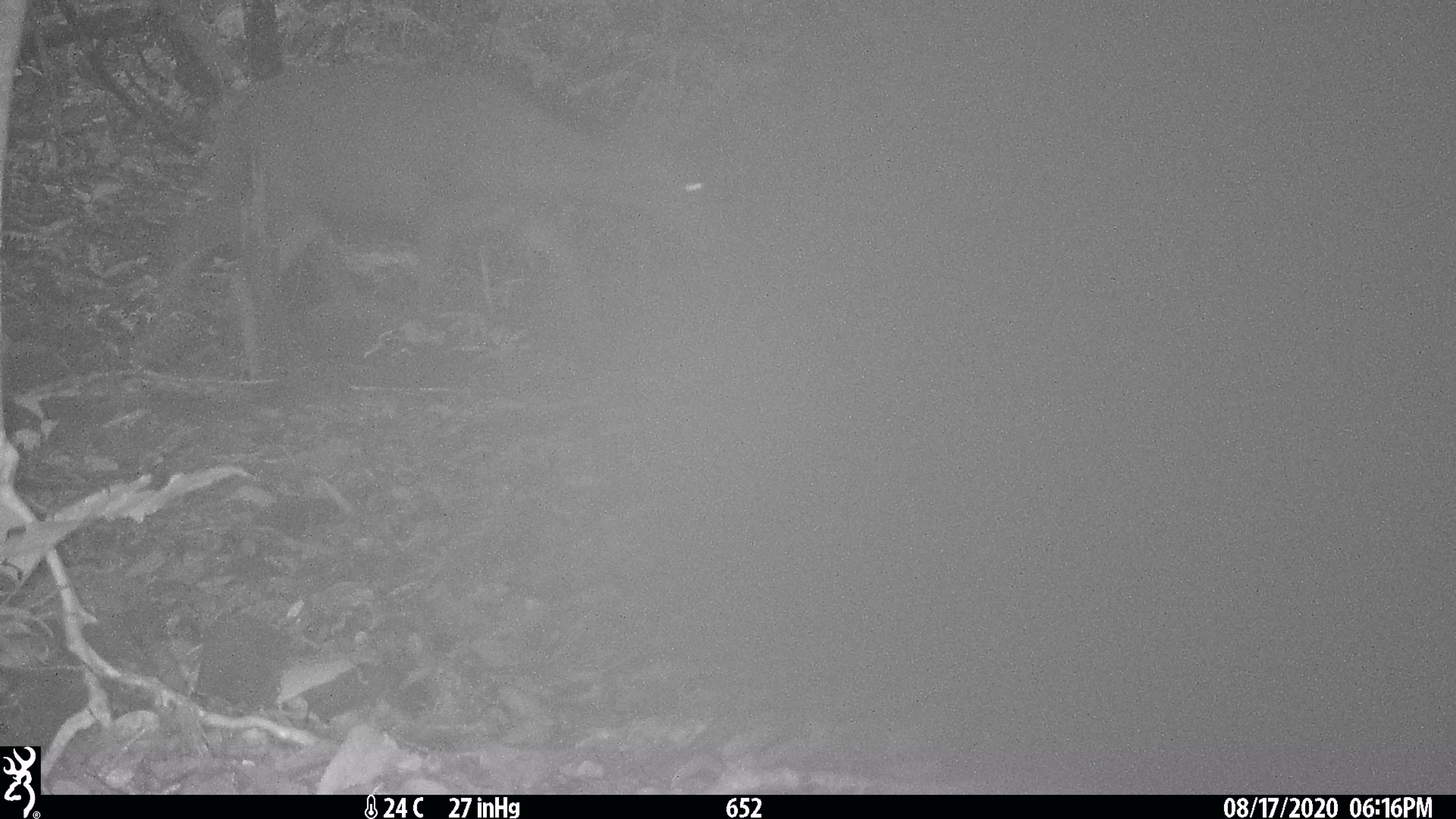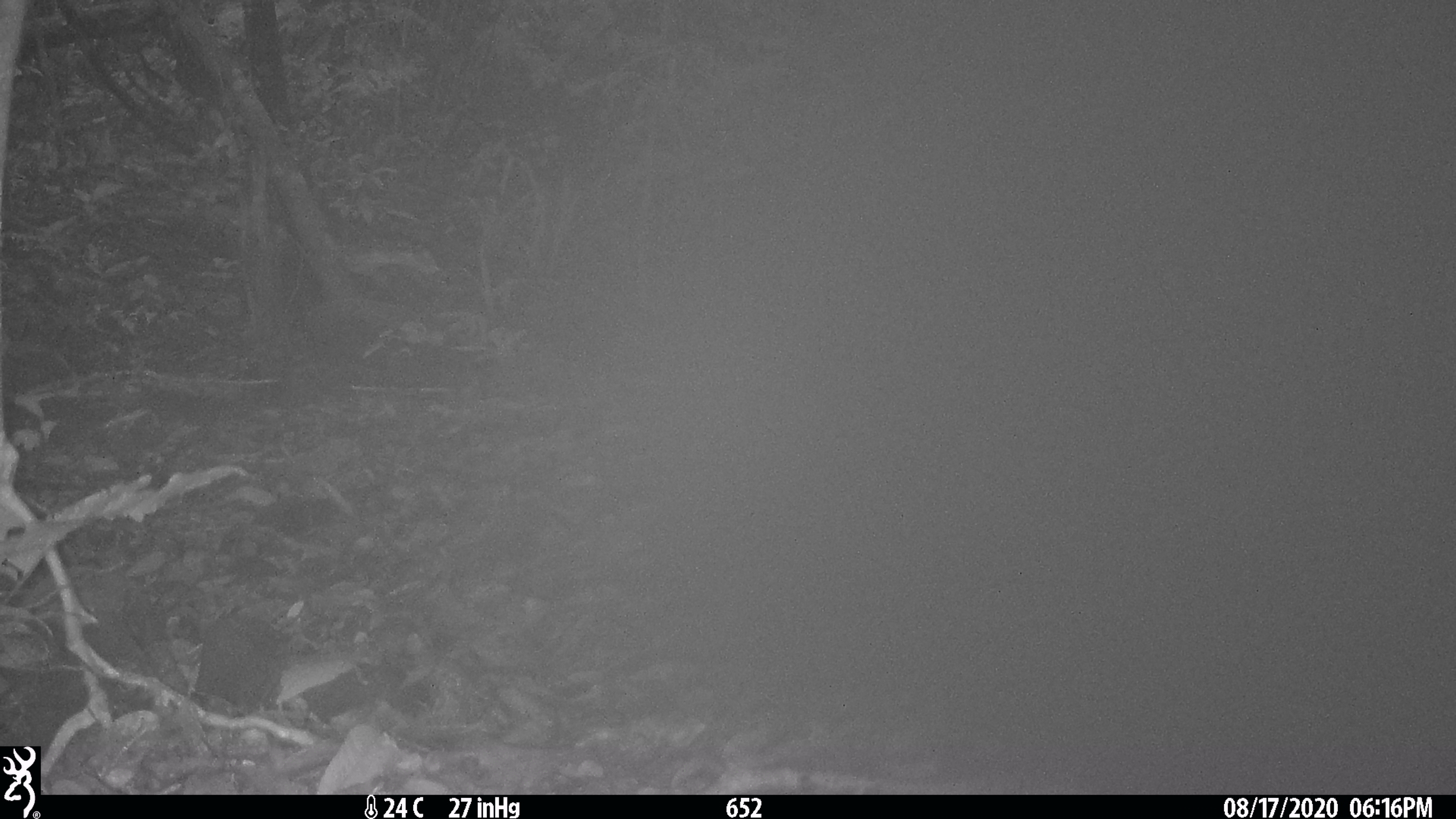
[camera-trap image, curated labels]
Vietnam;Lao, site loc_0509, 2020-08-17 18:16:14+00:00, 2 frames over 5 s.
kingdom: Animalia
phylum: Chordata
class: Mammalia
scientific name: Mammalia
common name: mammal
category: unidentified mammal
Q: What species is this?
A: Unidentified mammal (mammal) (Mammalia).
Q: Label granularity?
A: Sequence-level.